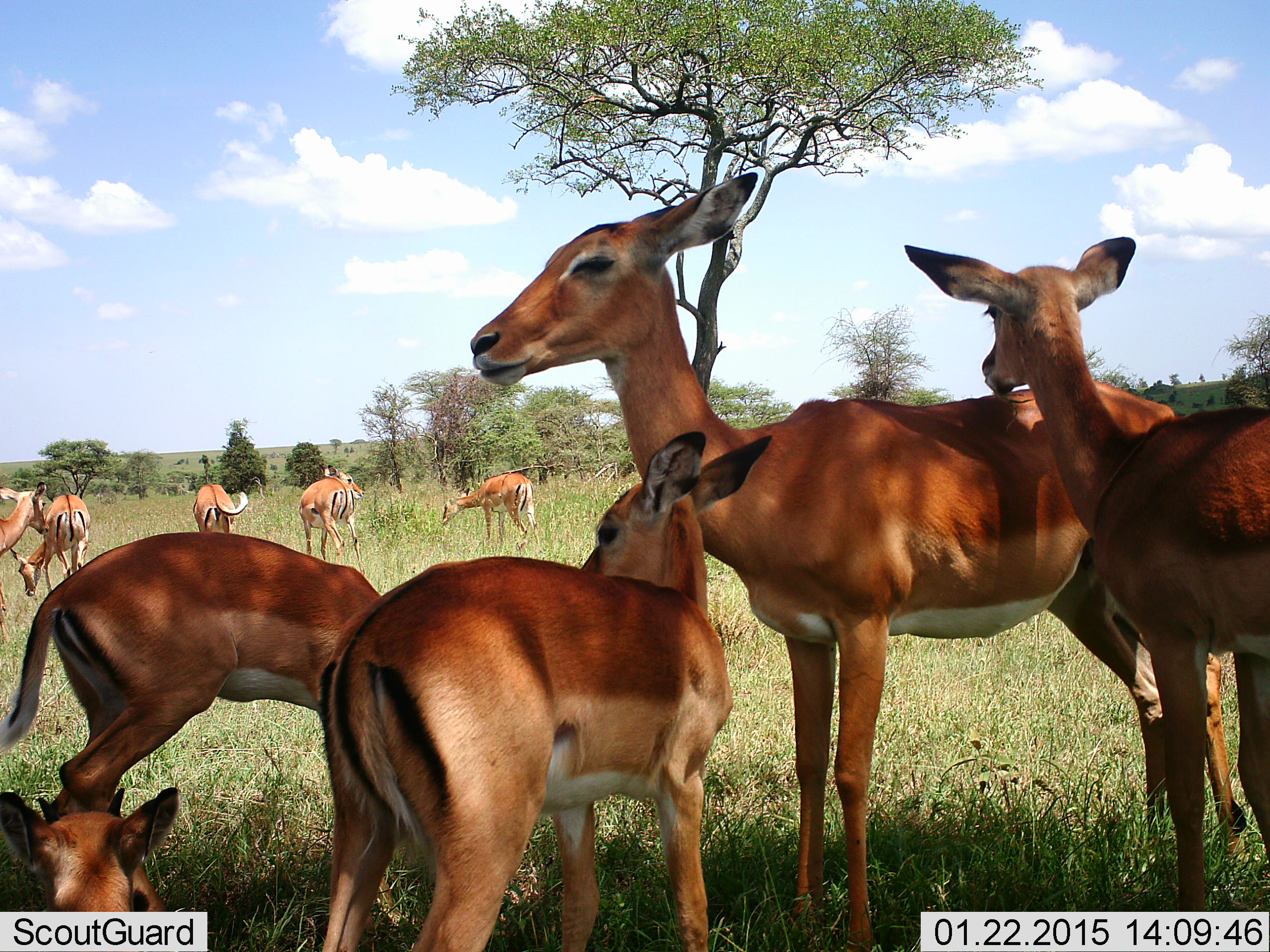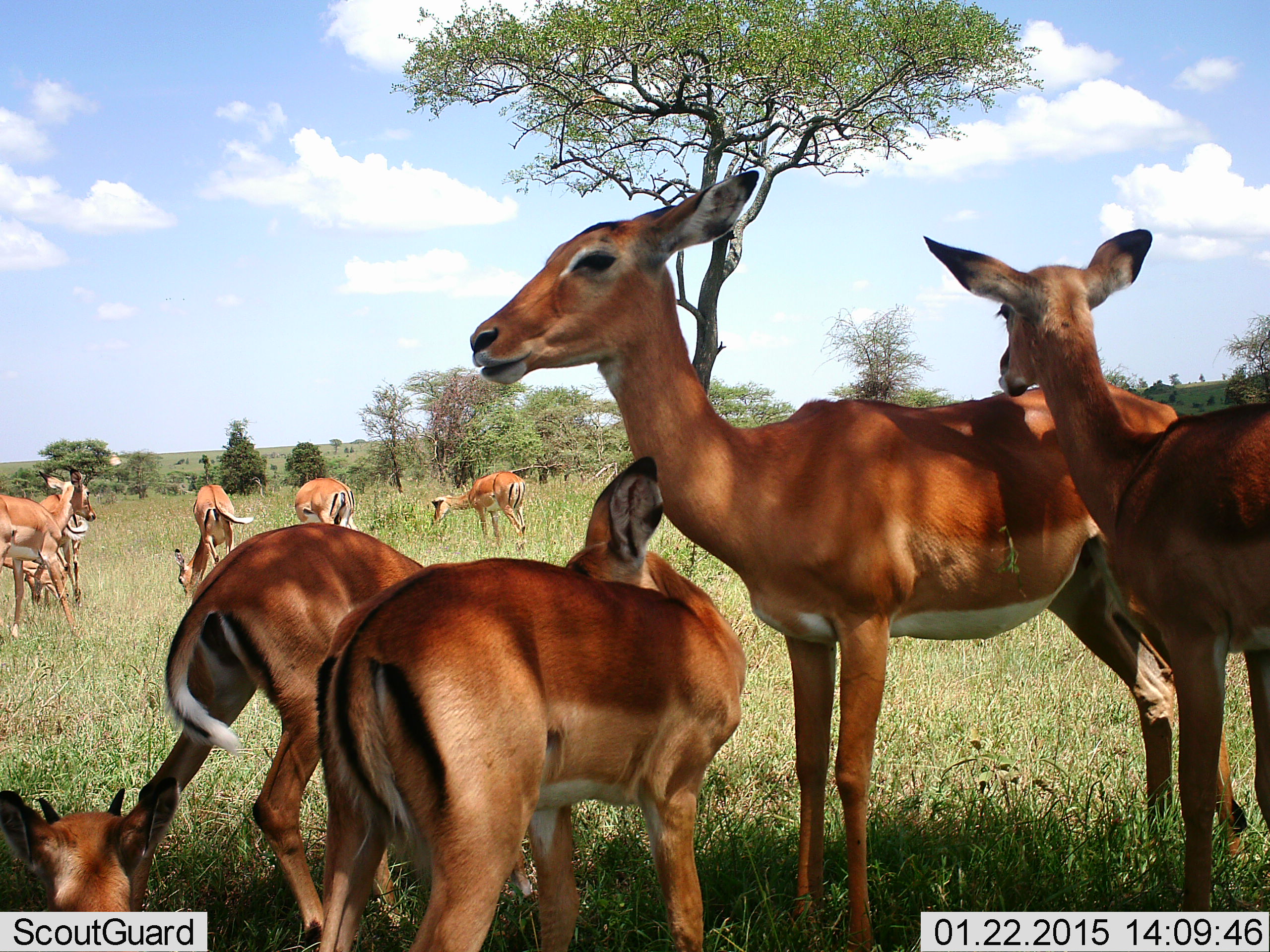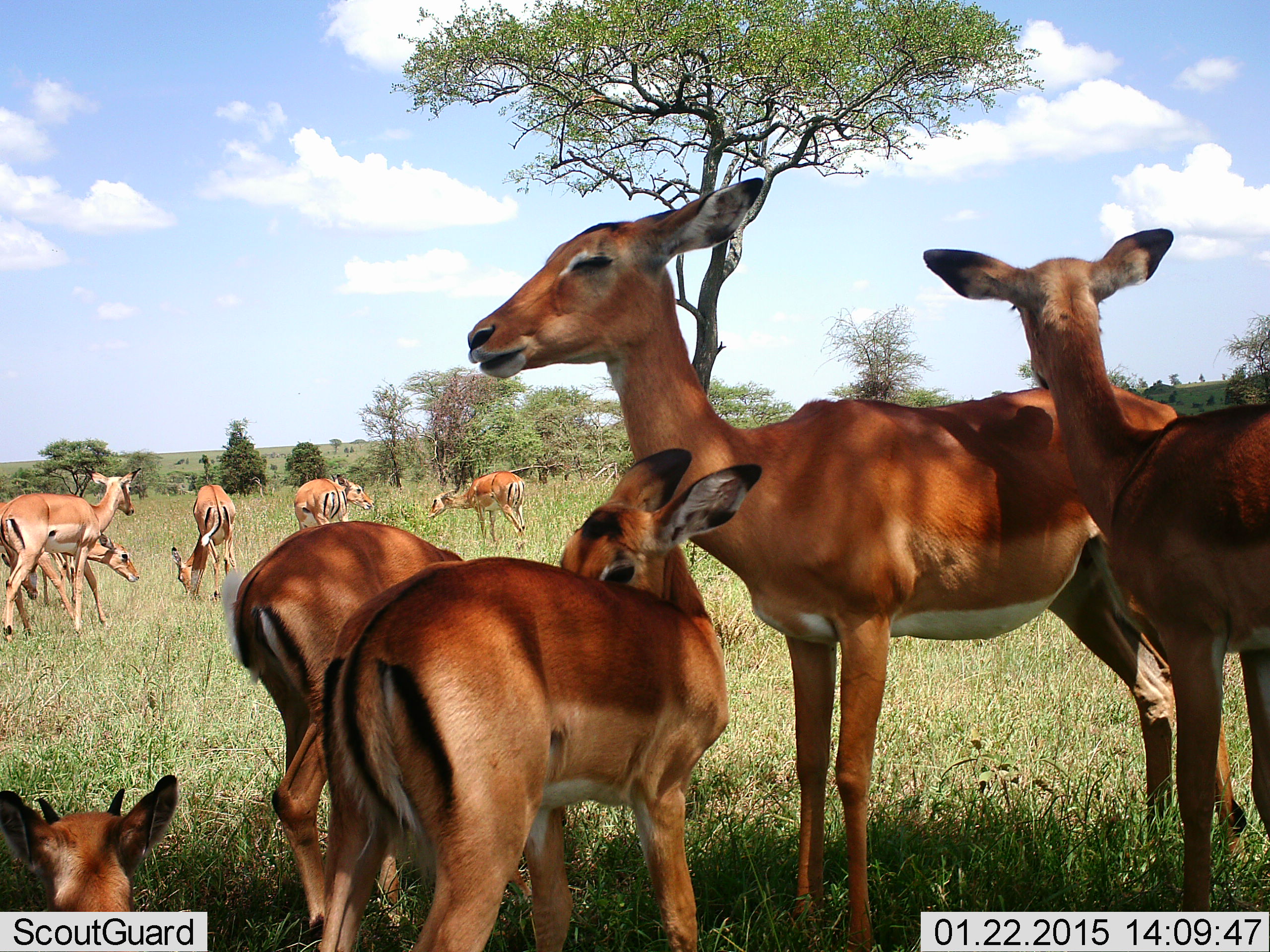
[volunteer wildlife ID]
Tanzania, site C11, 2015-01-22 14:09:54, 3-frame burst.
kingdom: Animalia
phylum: Chordata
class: Mammalia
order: Artiodactyla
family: Bovidae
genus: Aepyceros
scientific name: Aepyceros melampus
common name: impala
Impala (Aepyceros melampus), count 11-50. Behavior (volunteer vote fractions): standing 100%, resting 90%, moving 40%, interacting 40%. Young present (vote fraction): 80%. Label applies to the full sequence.